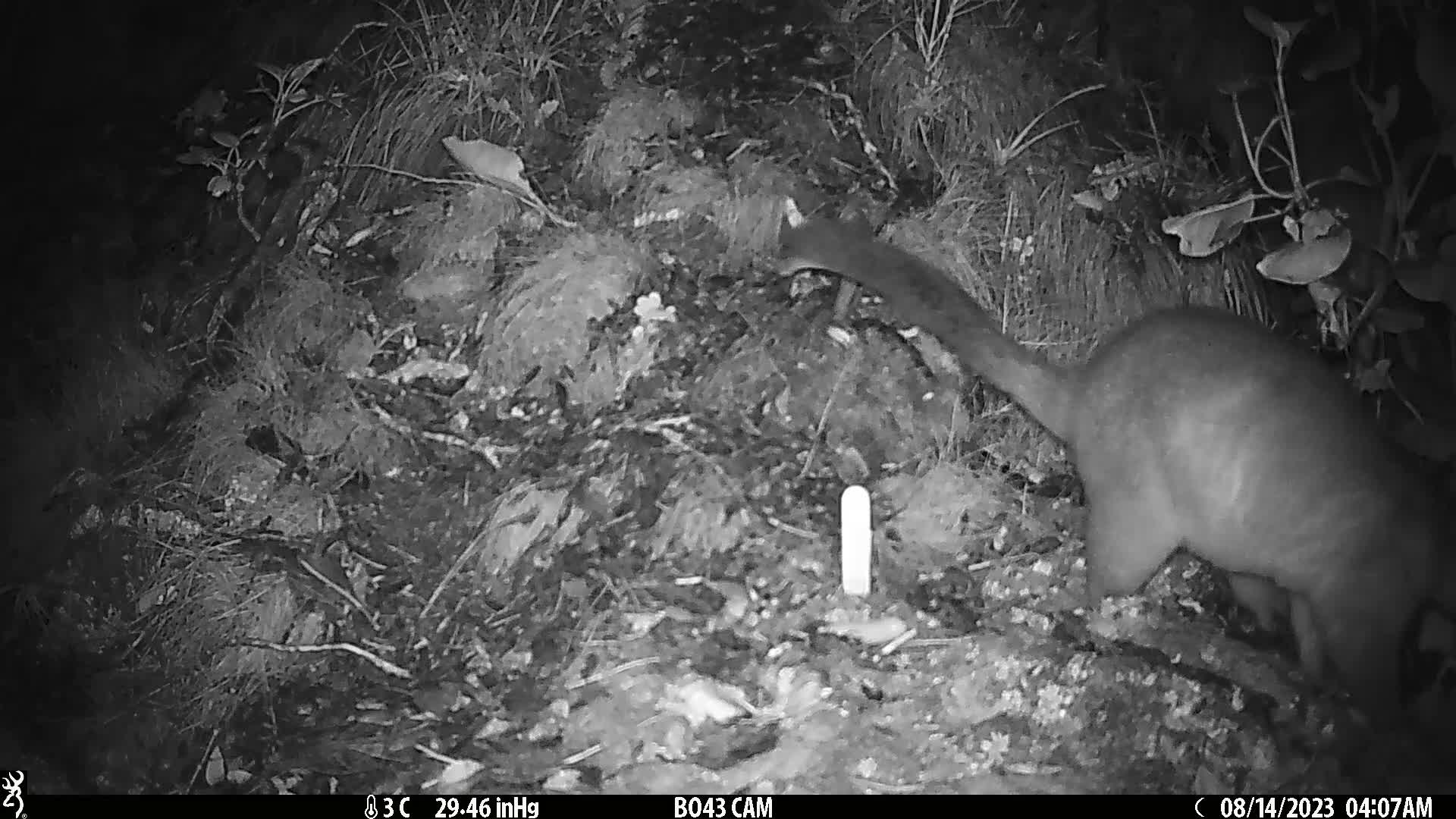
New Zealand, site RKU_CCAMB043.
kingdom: Animalia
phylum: Chordata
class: Mammalia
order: Diprotodontia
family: Phalangeridae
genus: Trichosurus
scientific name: Trichosurus vulpecula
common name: common brushtail possum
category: possum